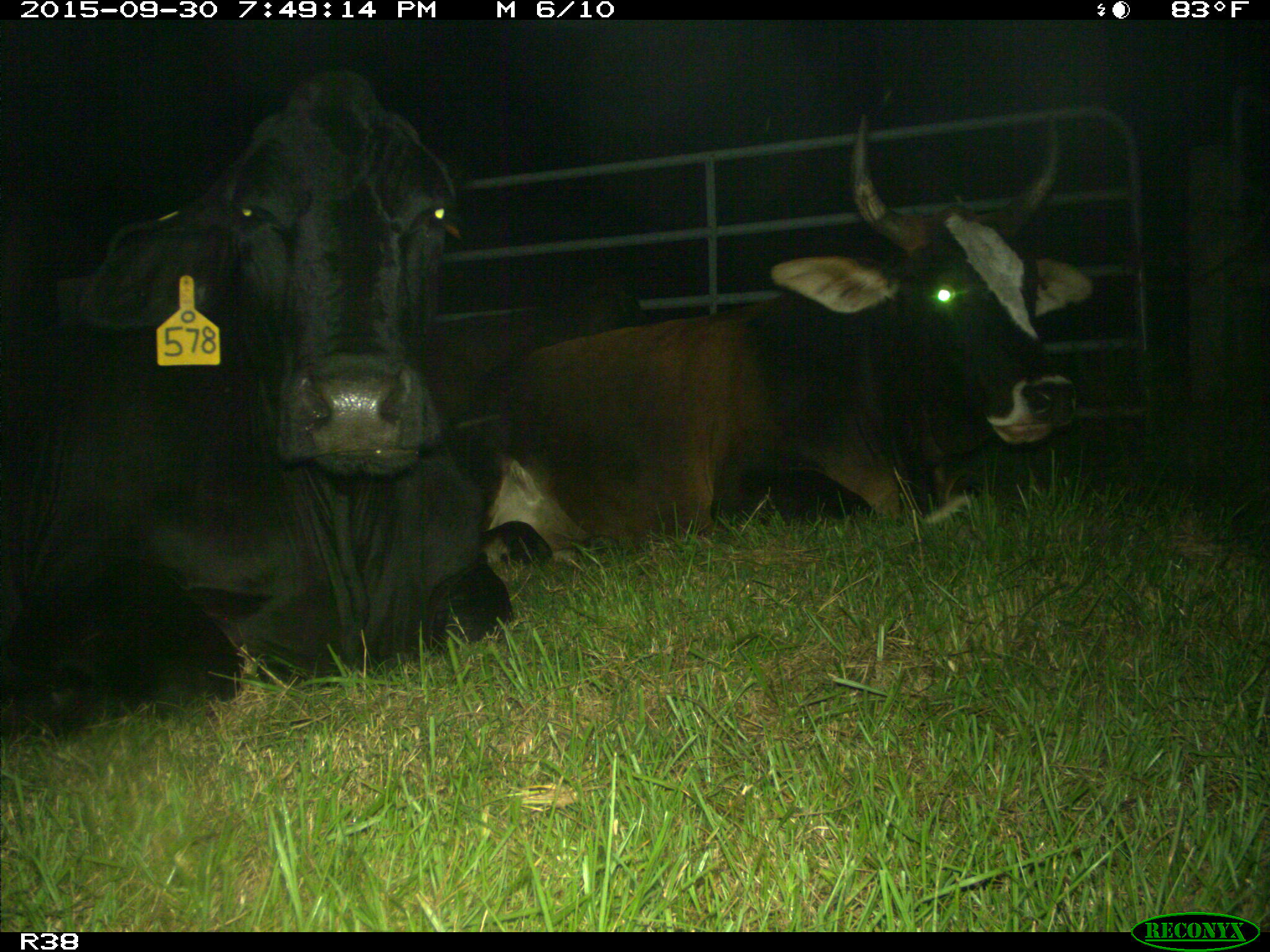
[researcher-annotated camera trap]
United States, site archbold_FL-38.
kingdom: Animalia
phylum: Chordata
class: Mammalia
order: Artiodactyla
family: Bovidae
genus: Bos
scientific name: Bos taurus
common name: domestic cow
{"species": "Bos taurus (domestic cow)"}